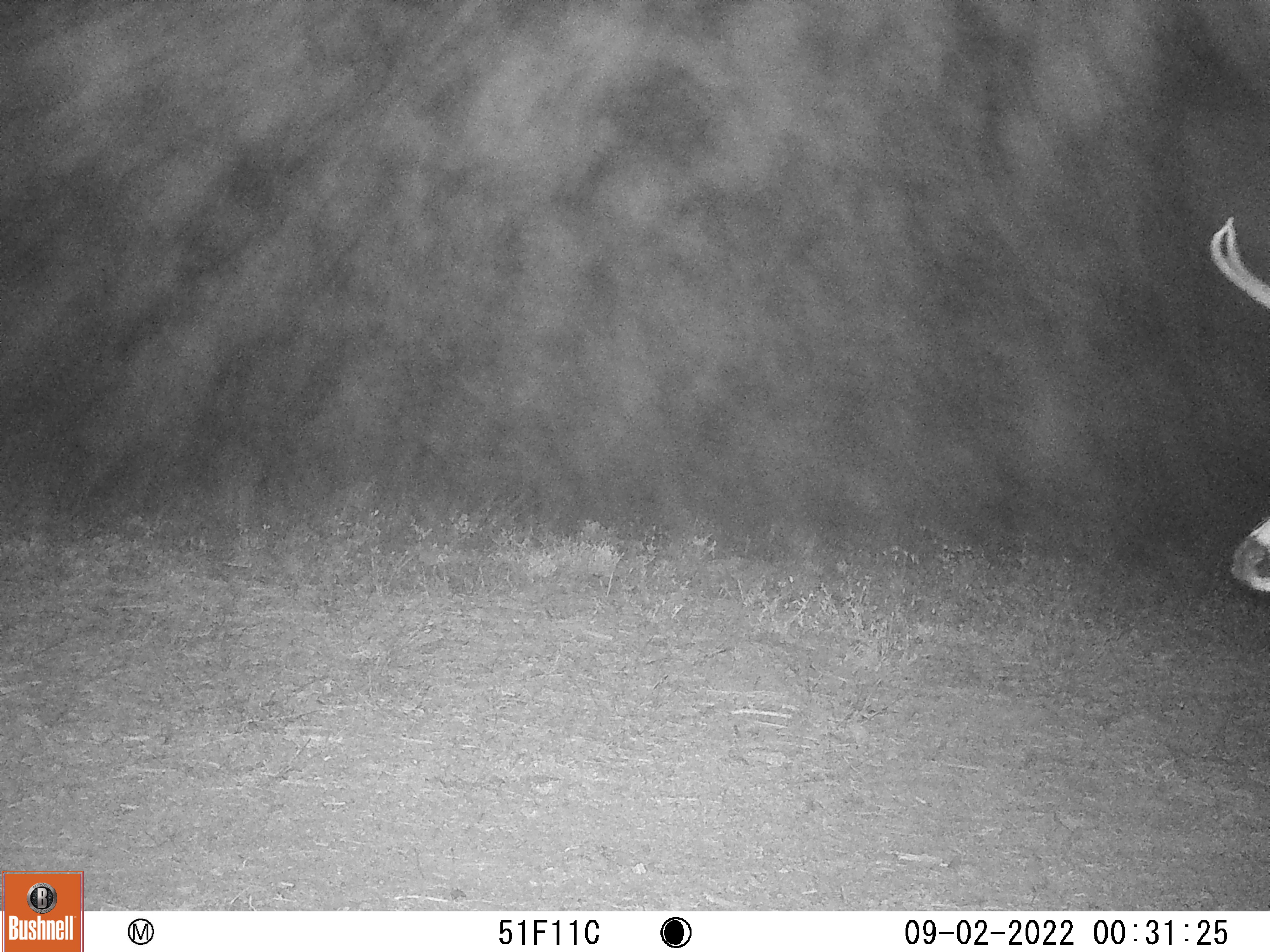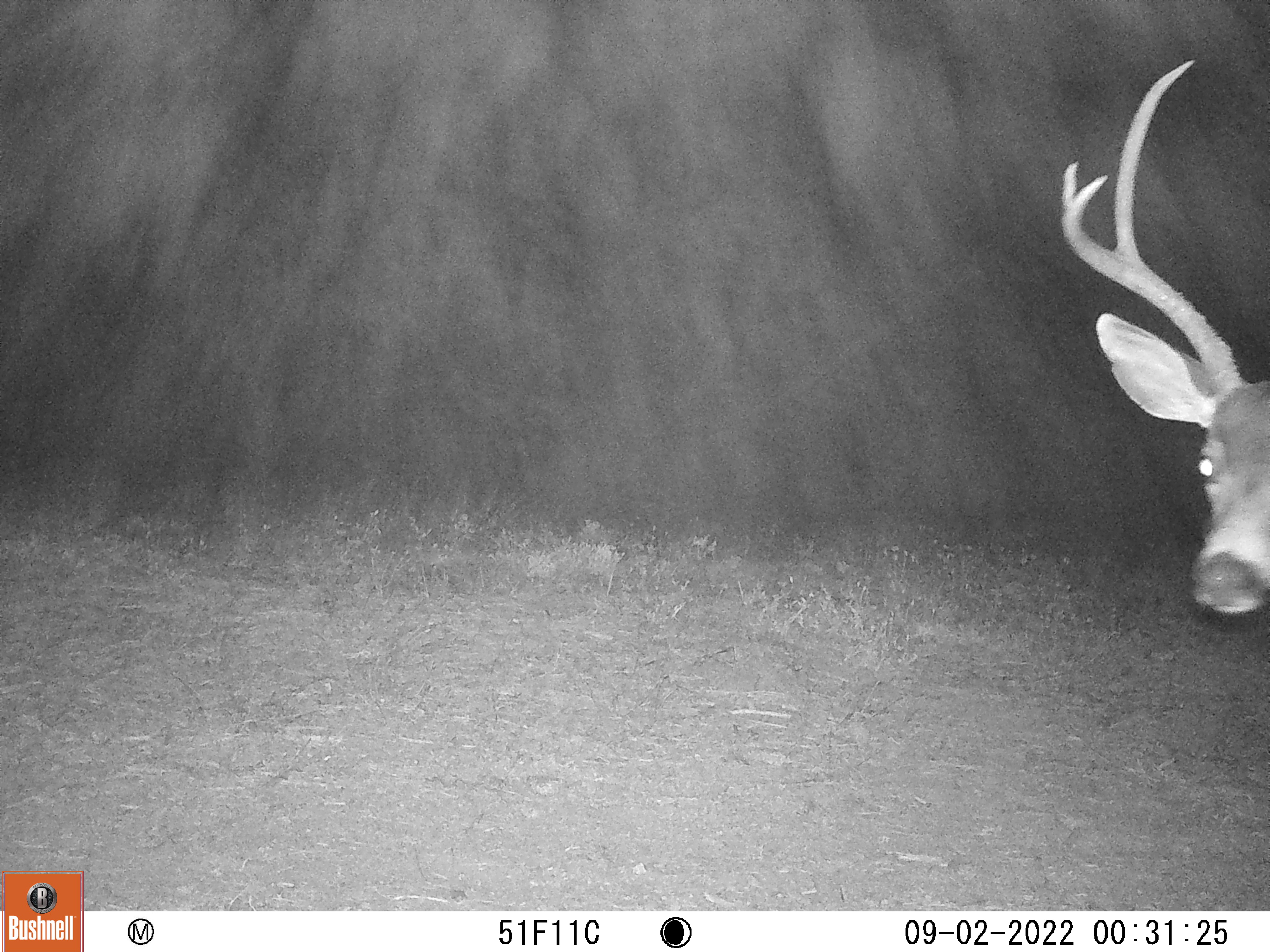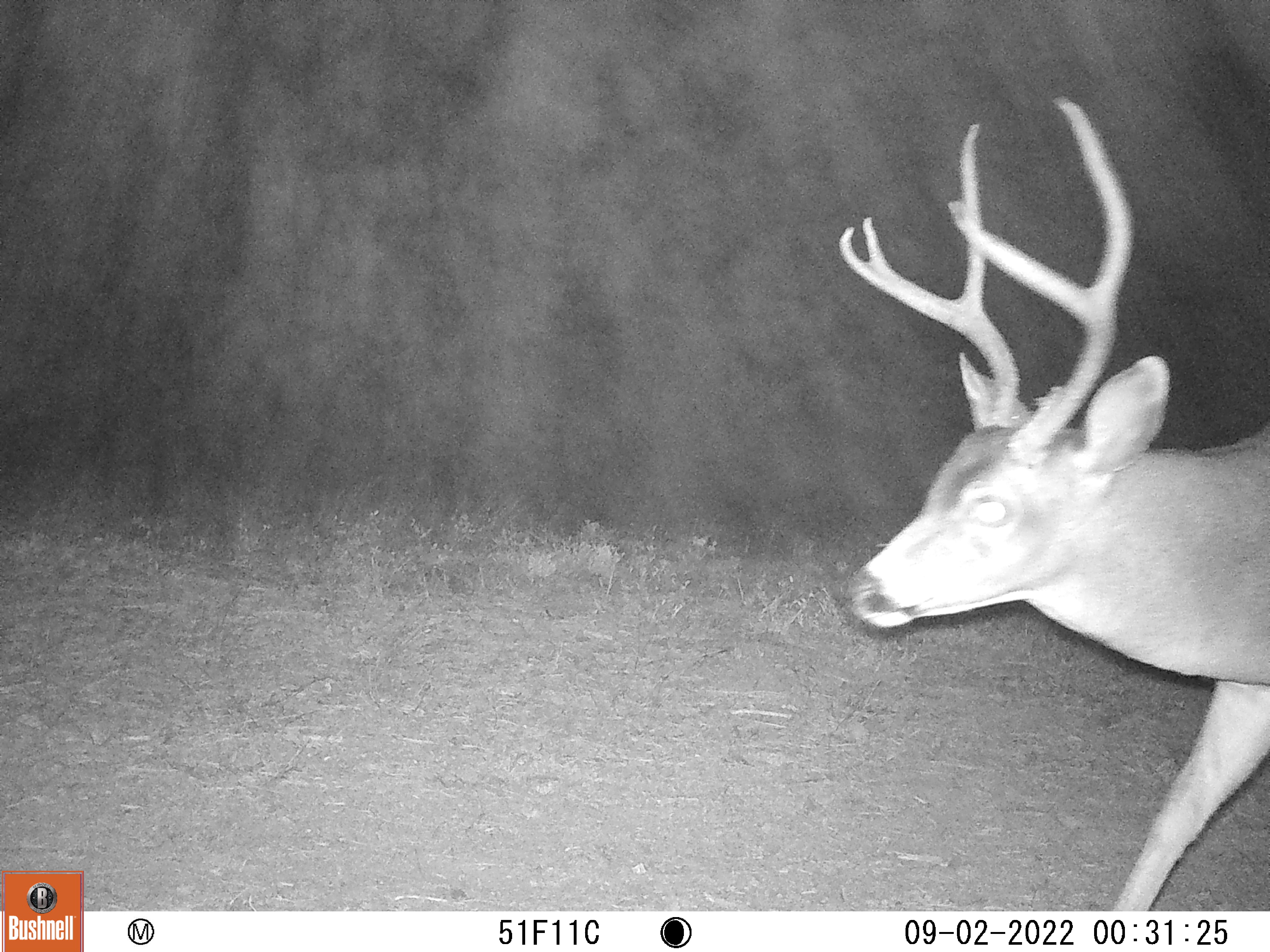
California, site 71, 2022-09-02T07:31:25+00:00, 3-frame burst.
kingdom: Animalia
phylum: Chordata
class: Mammalia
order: Artiodactyla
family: Cervidae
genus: Odocoileus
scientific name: Odocoileus hemionus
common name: mule deer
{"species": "mule deer (Odocoileus hemionus)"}